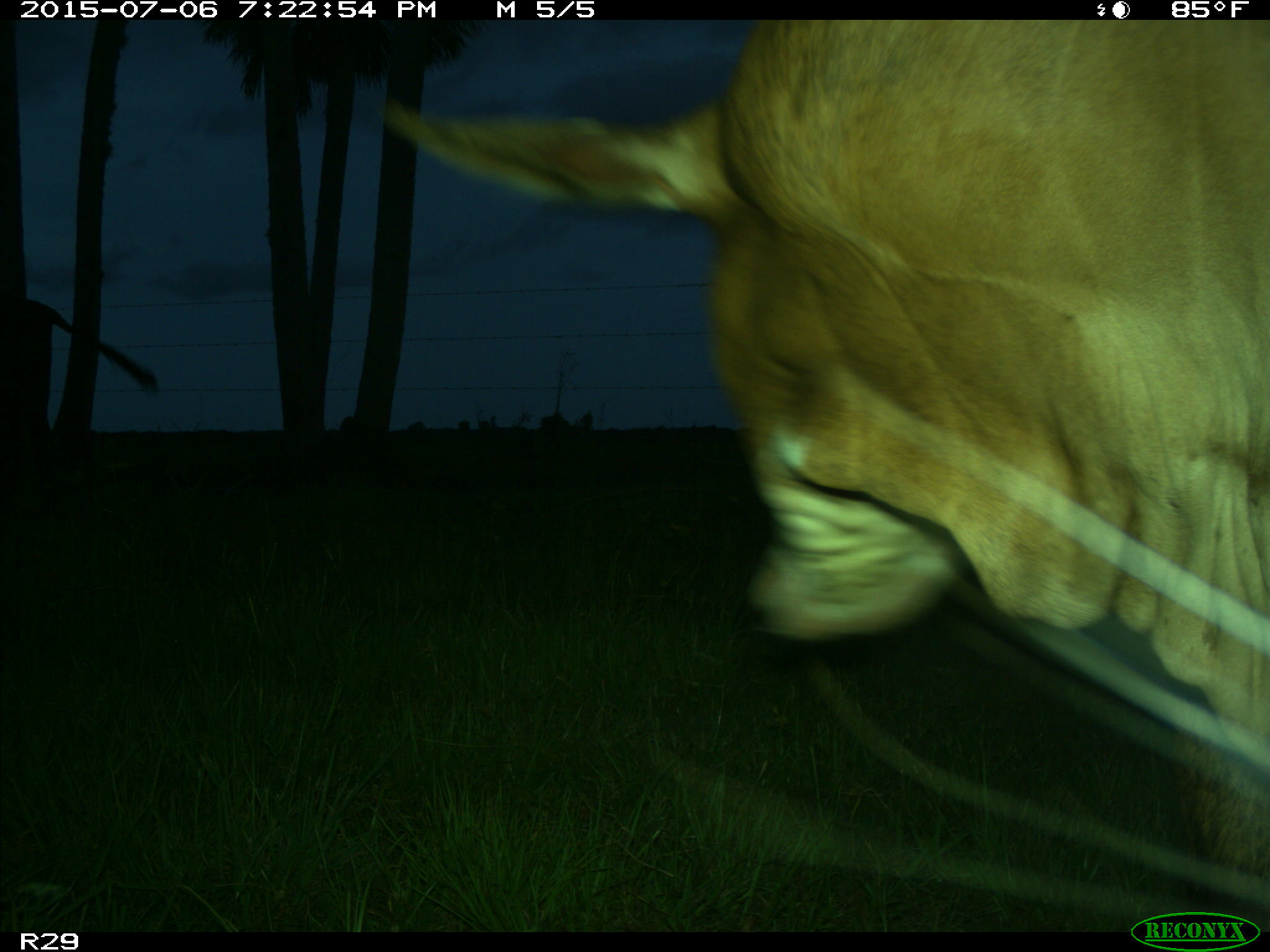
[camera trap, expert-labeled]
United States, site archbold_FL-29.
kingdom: Animalia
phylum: Chordata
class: Mammalia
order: Artiodactyla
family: Bovidae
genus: Bos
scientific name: Bos taurus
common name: domestic cow